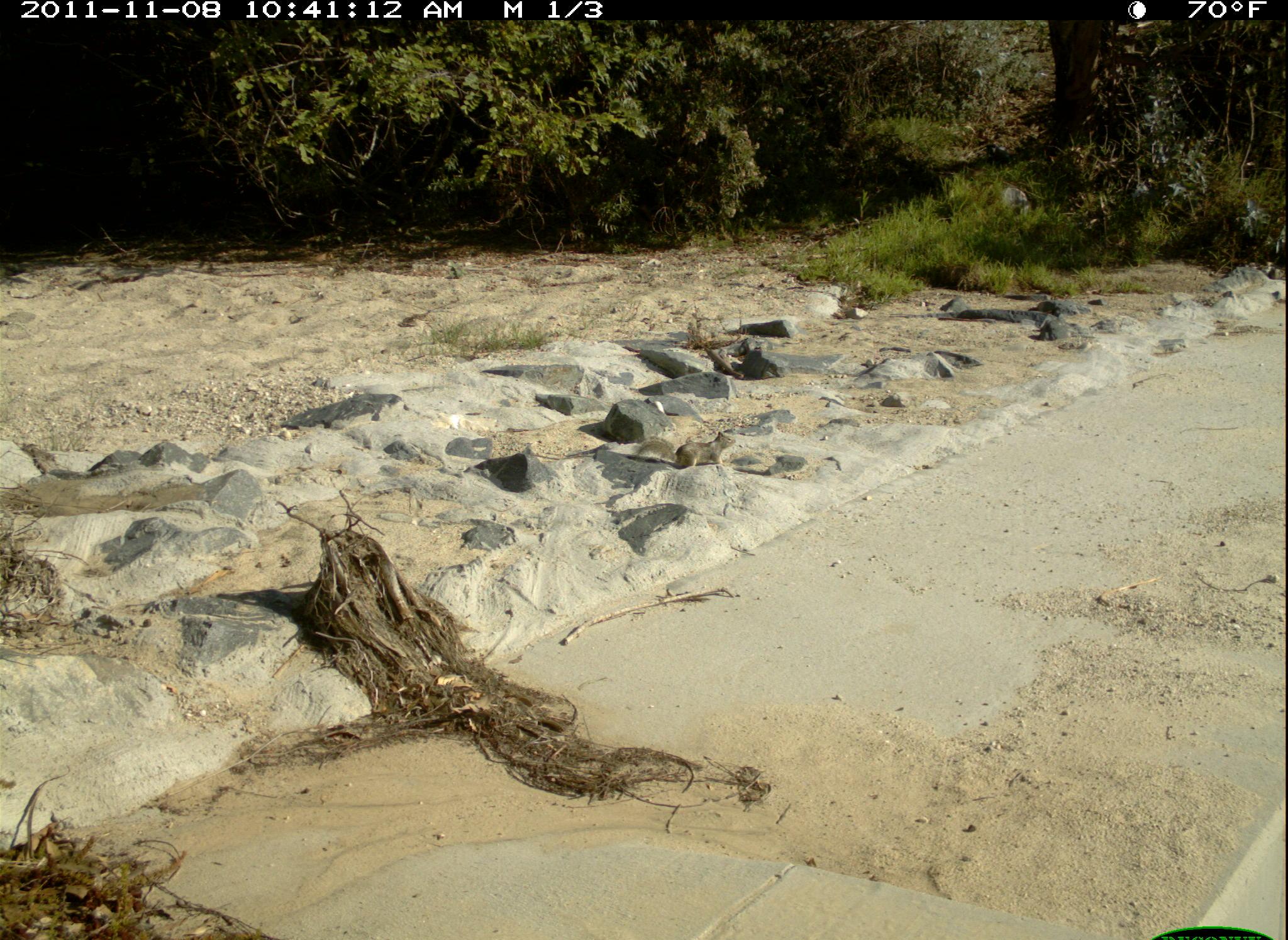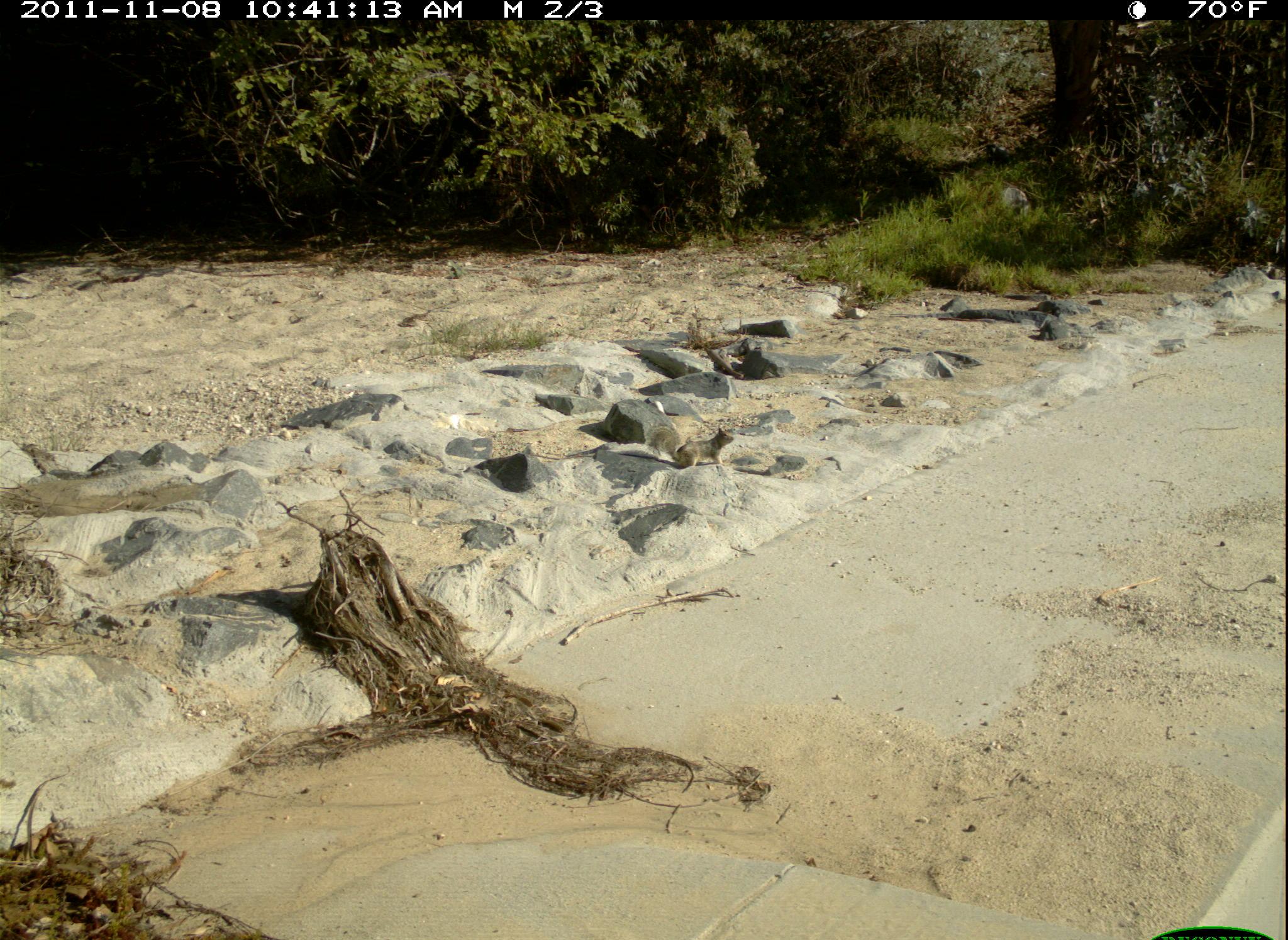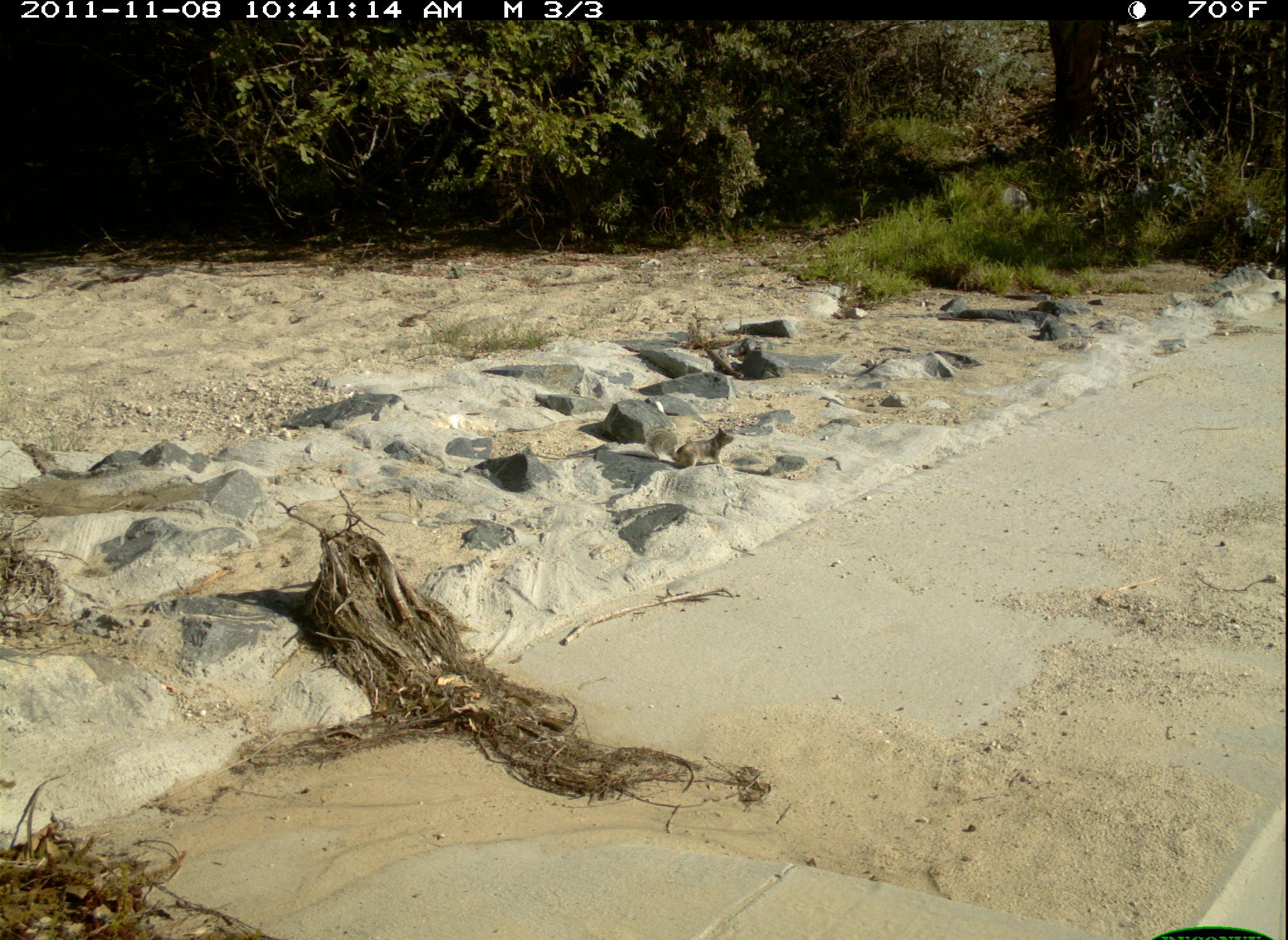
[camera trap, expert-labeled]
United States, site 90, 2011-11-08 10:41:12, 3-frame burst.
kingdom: Animalia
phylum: Chordata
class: Mammalia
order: Rodentia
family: Sciuridae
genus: Sciurus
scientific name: Sciurus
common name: squirrel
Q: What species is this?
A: Squirrel (Sciurus).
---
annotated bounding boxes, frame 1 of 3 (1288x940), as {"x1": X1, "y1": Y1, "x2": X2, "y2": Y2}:
squirrel: {"x1": 628, "y1": 428, "x2": 755, "y2": 480}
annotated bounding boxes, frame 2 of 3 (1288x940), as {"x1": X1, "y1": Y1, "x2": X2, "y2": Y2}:
squirrel: {"x1": 643, "y1": 417, "x2": 746, "y2": 473}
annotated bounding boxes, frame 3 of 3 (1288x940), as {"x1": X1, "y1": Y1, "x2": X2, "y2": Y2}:
squirrel: {"x1": 651, "y1": 415, "x2": 753, "y2": 477}